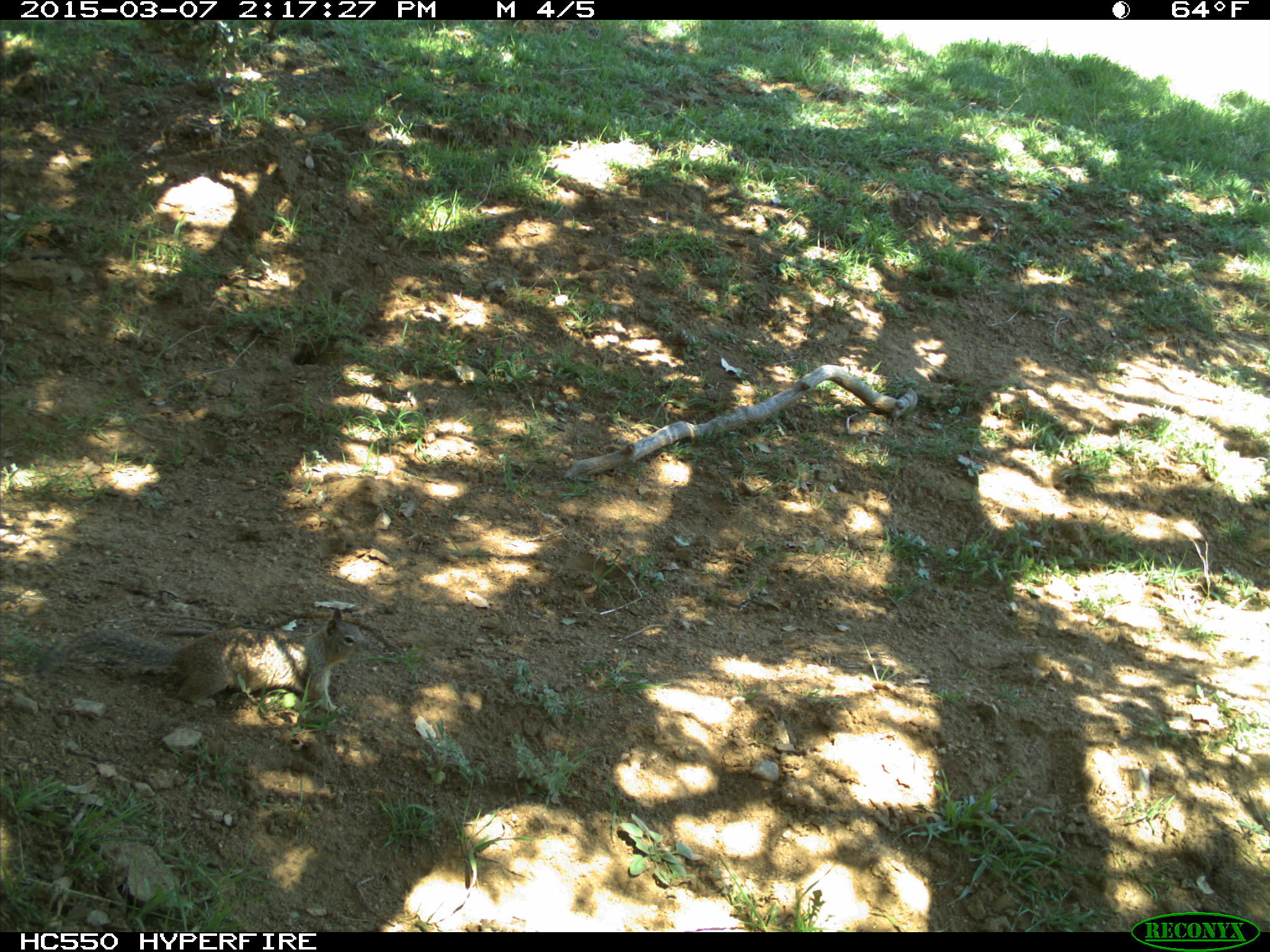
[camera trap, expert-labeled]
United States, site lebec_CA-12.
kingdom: Animalia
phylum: Chordata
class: Mammalia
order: Rodentia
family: Sciuridae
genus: Otospermophilus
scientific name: Otospermophilus beecheyi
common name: california ground squirrel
Otospermophilus beecheyi (california ground squirrel).